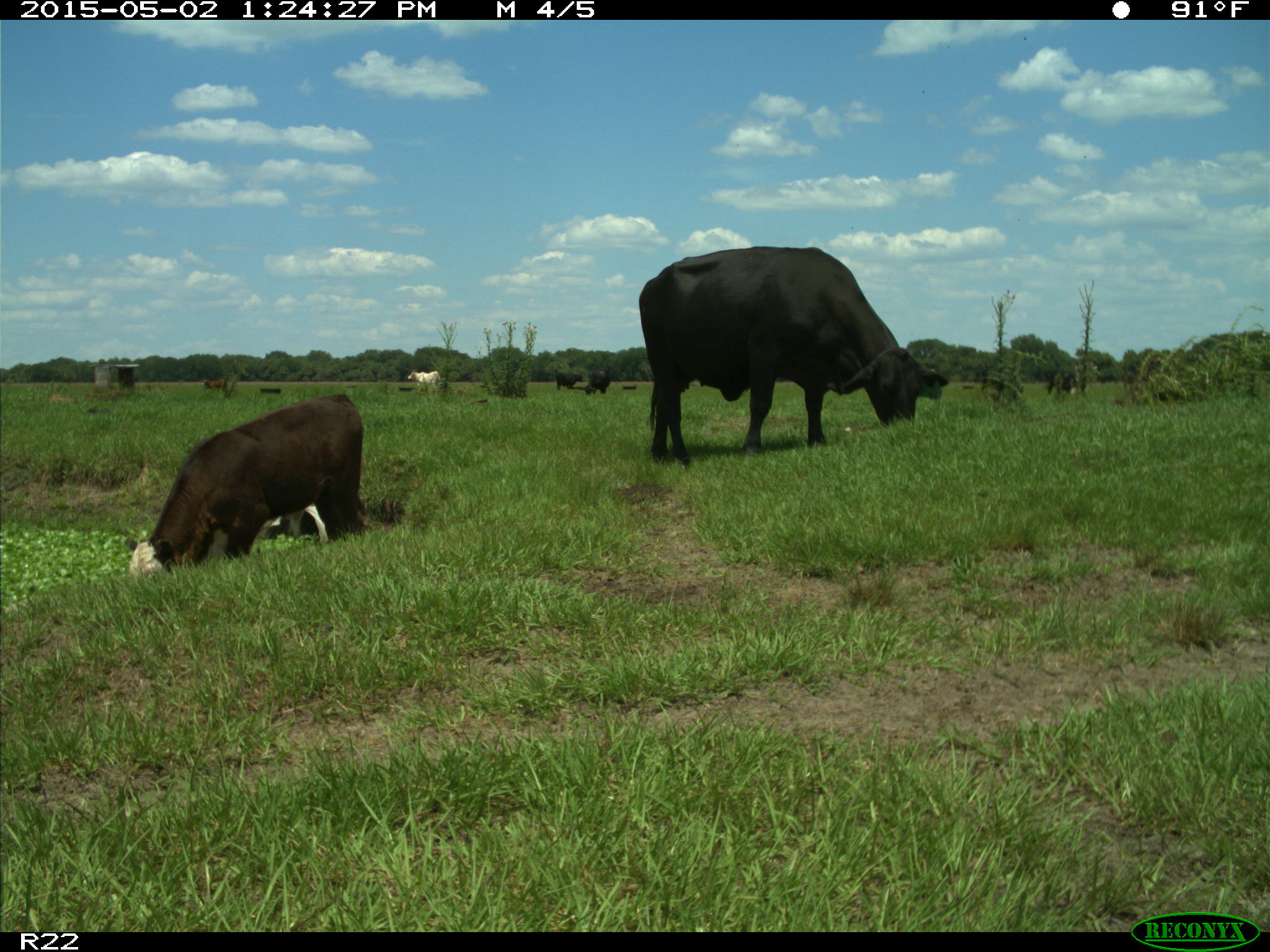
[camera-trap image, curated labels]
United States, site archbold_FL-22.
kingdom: Animalia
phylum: Chordata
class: Mammalia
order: Artiodactyla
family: Bovidae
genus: Bos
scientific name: Bos taurus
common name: domestic cow